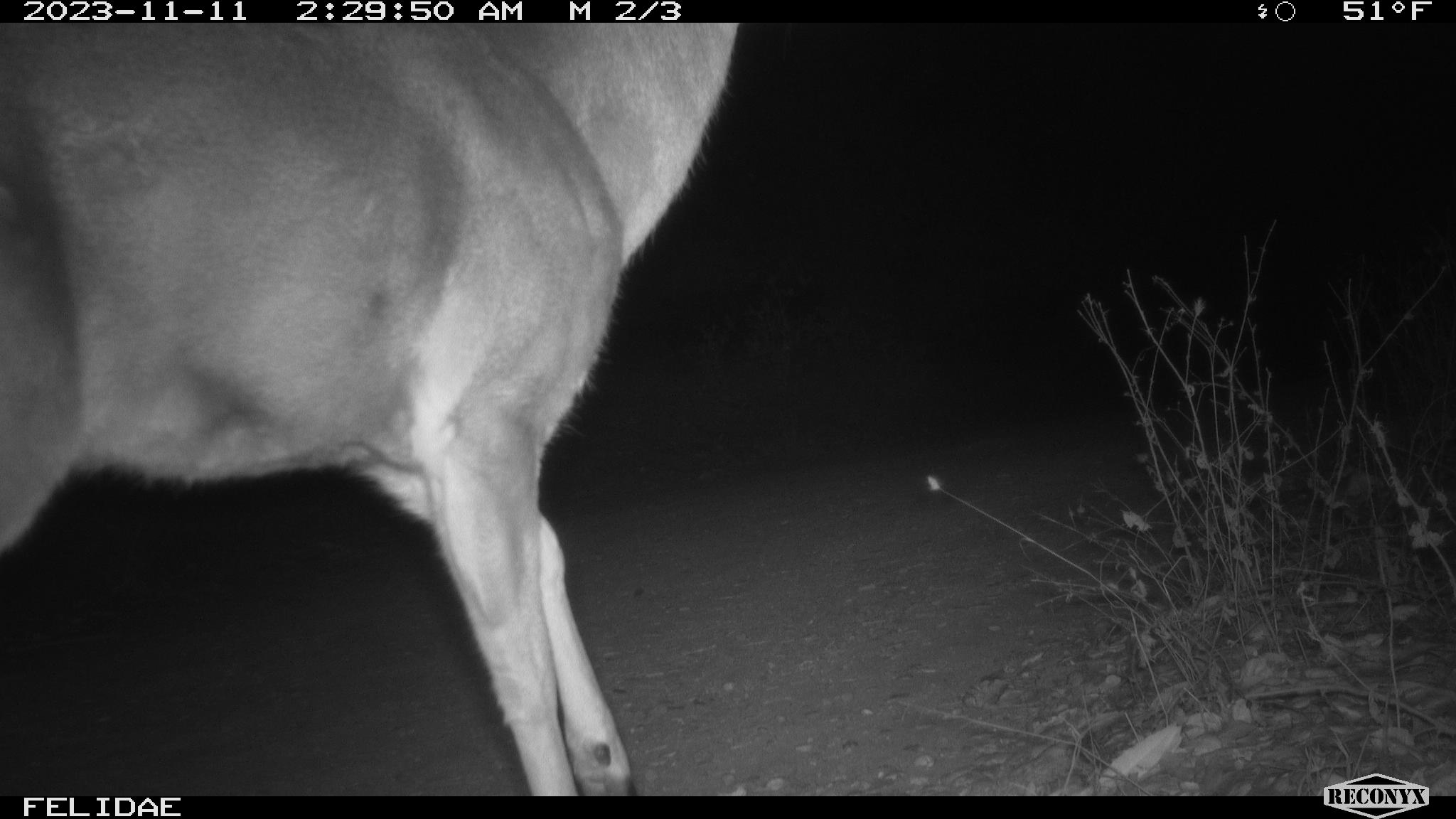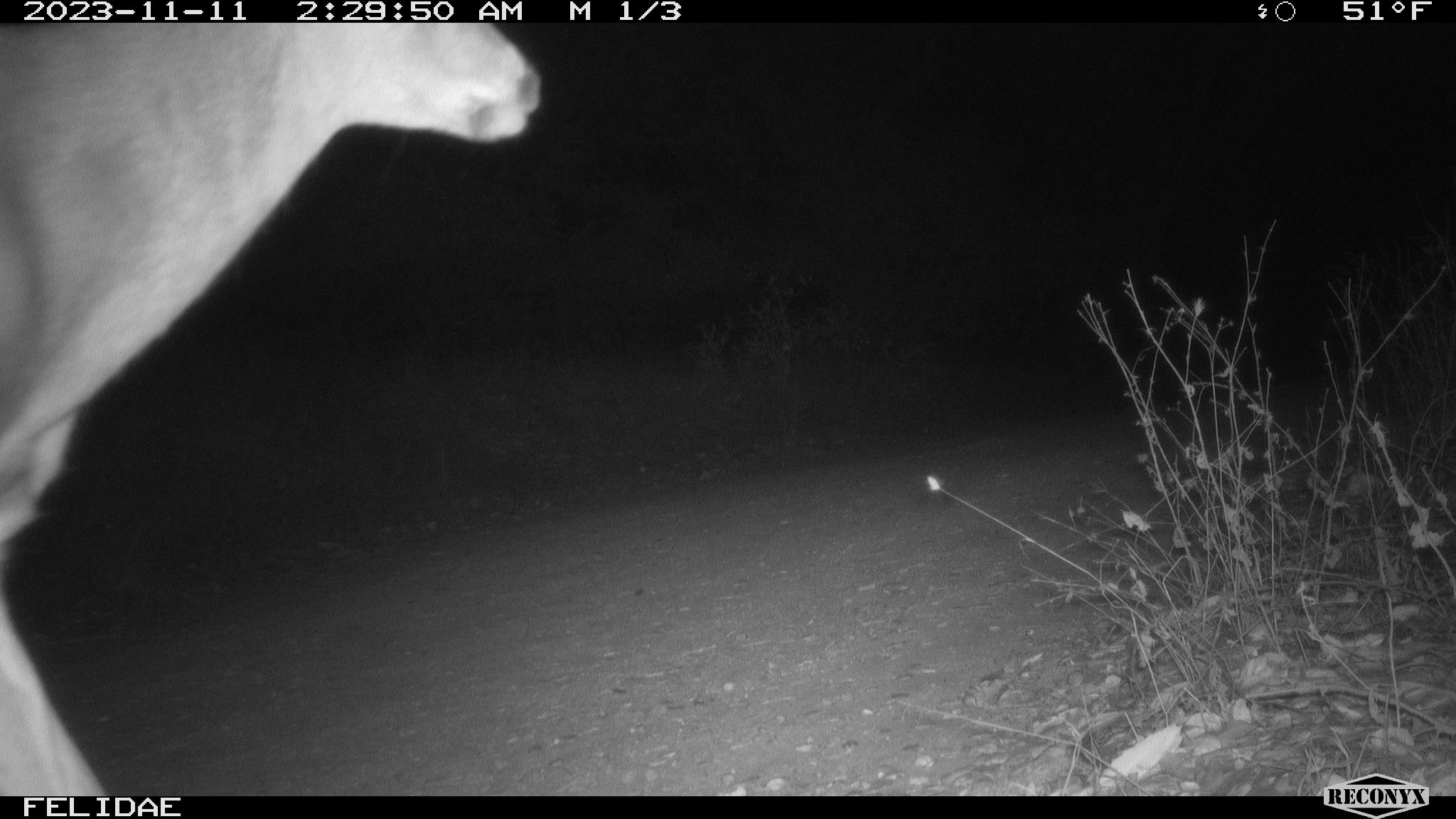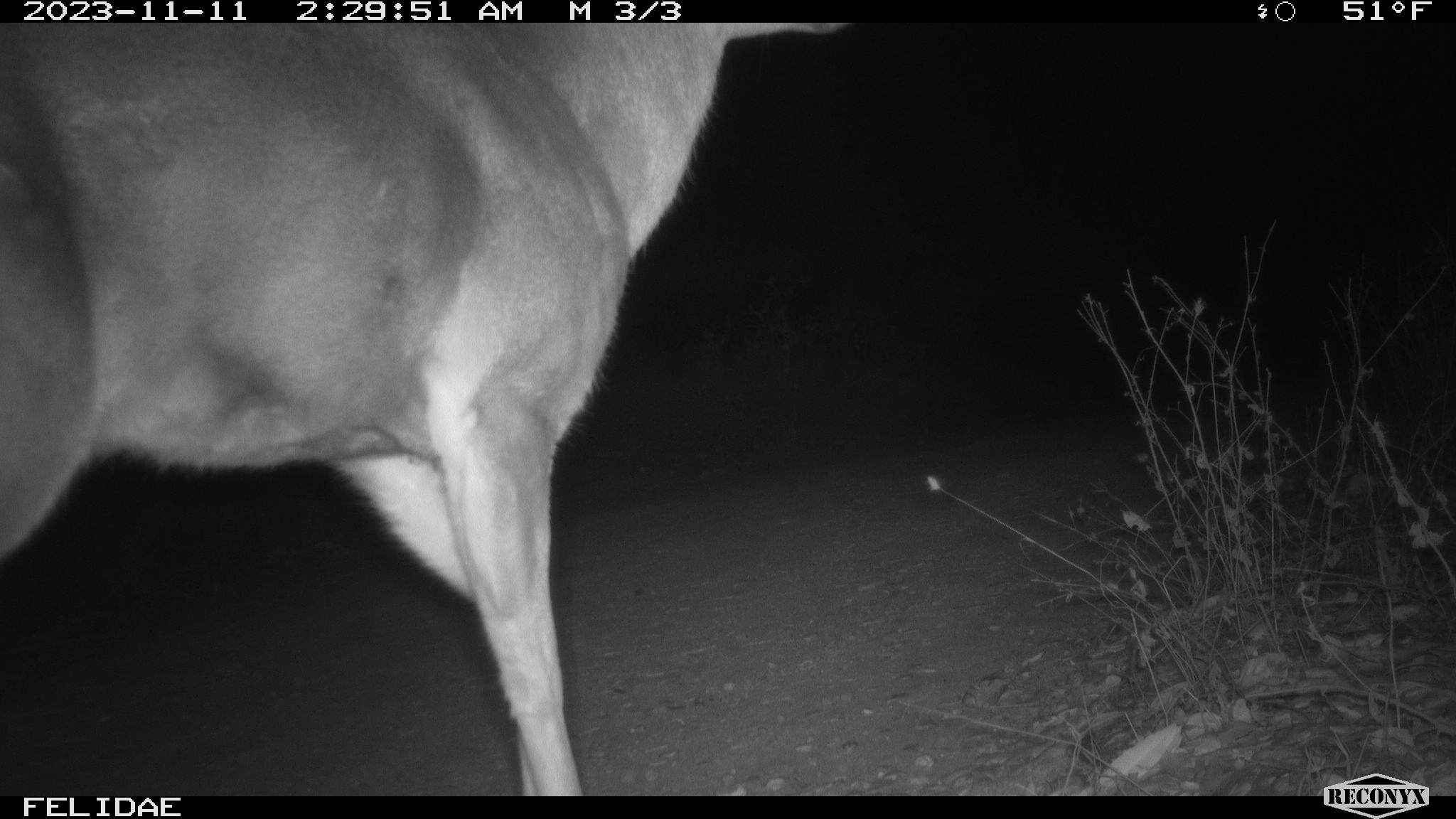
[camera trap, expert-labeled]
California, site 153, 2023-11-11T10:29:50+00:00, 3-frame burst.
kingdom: Animalia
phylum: Chordata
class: Mammalia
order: Artiodactyla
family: Cervidae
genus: Odocoileus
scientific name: Odocoileus hemionus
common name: mule deer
Mule deer (Odocoileus hemionus).